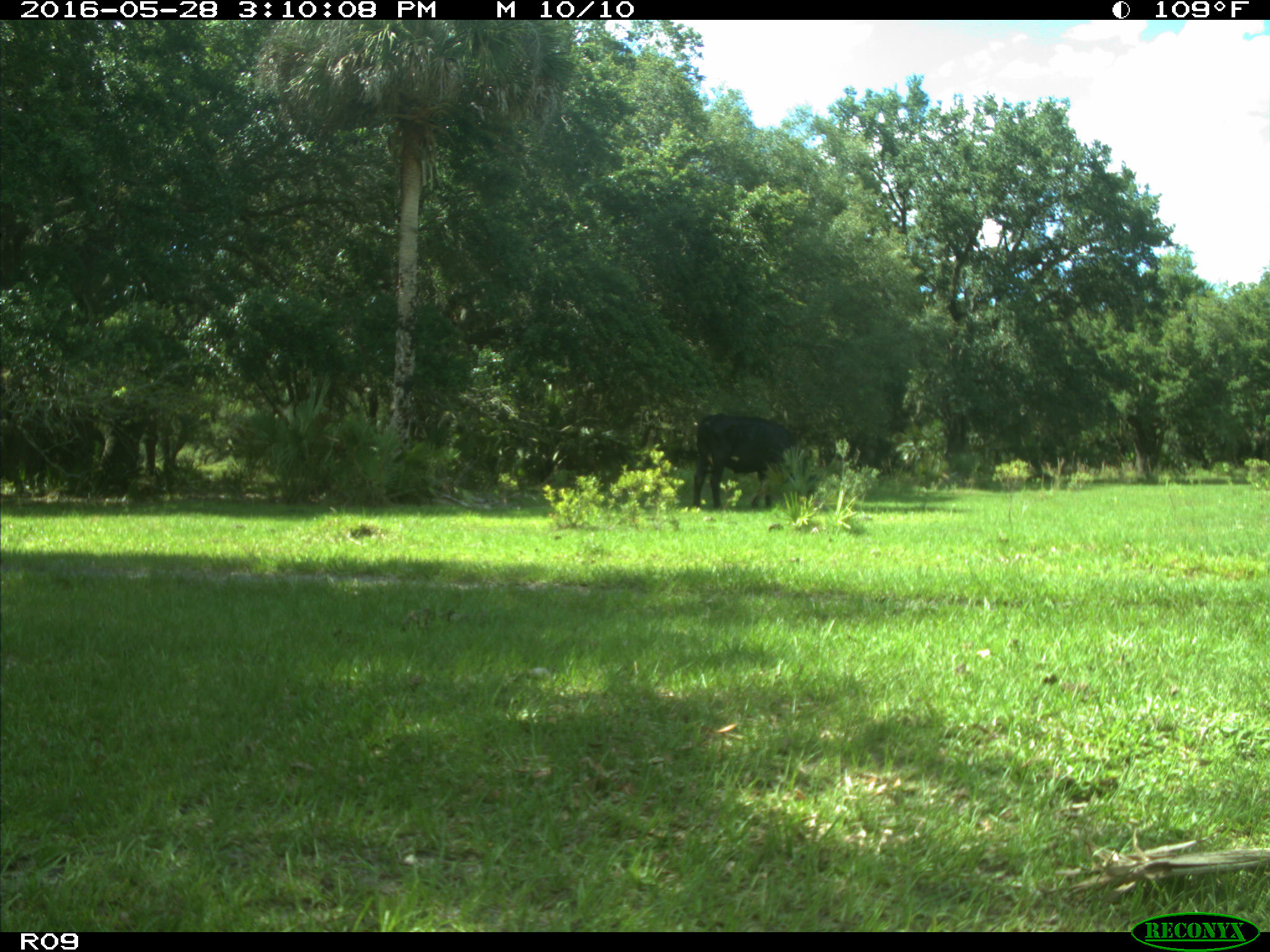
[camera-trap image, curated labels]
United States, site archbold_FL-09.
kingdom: Animalia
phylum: Chordata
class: Mammalia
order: Artiodactyla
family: Bovidae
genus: Bos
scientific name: Bos taurus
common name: domestic cow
Bos taurus (domestic cow).